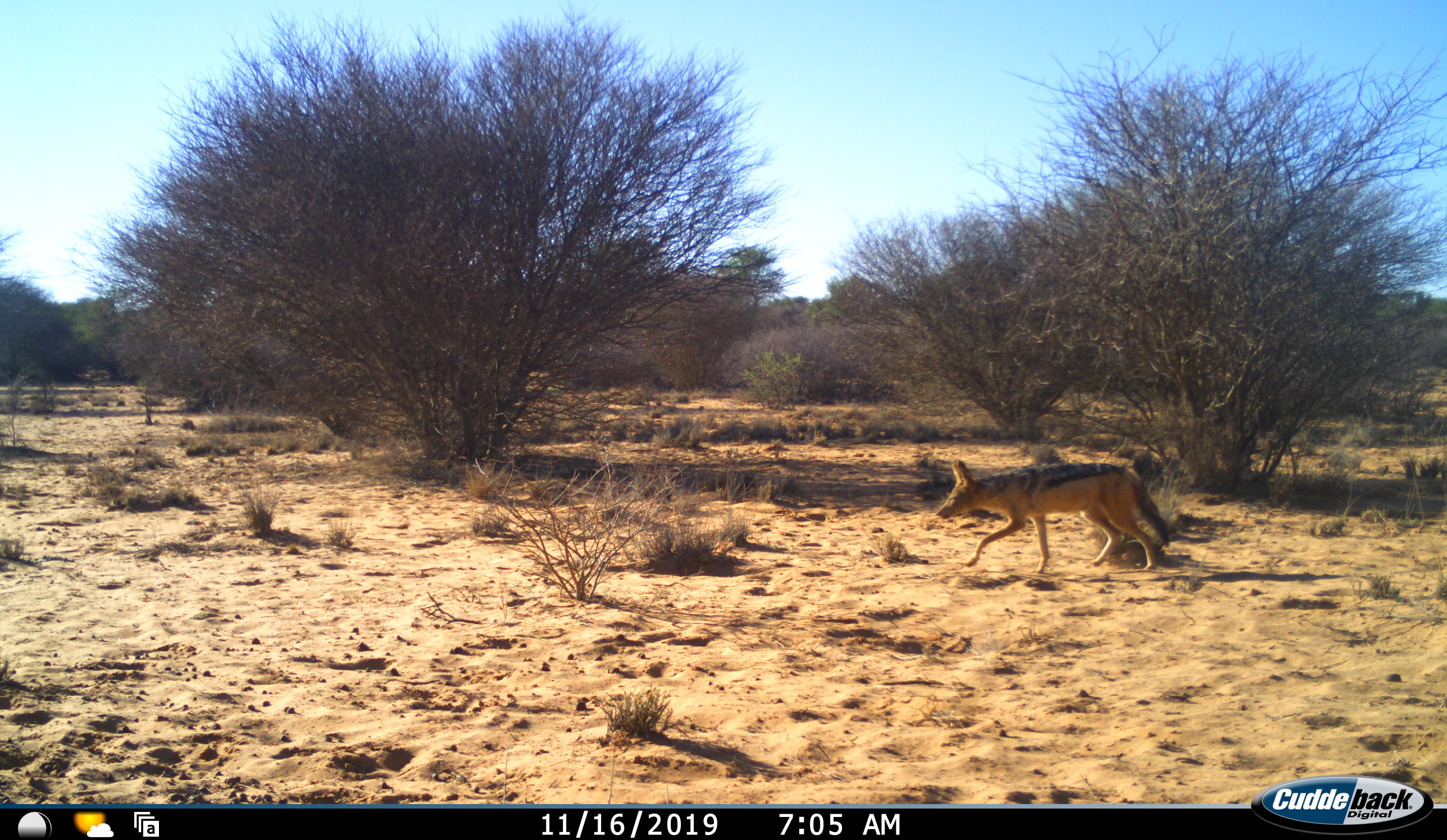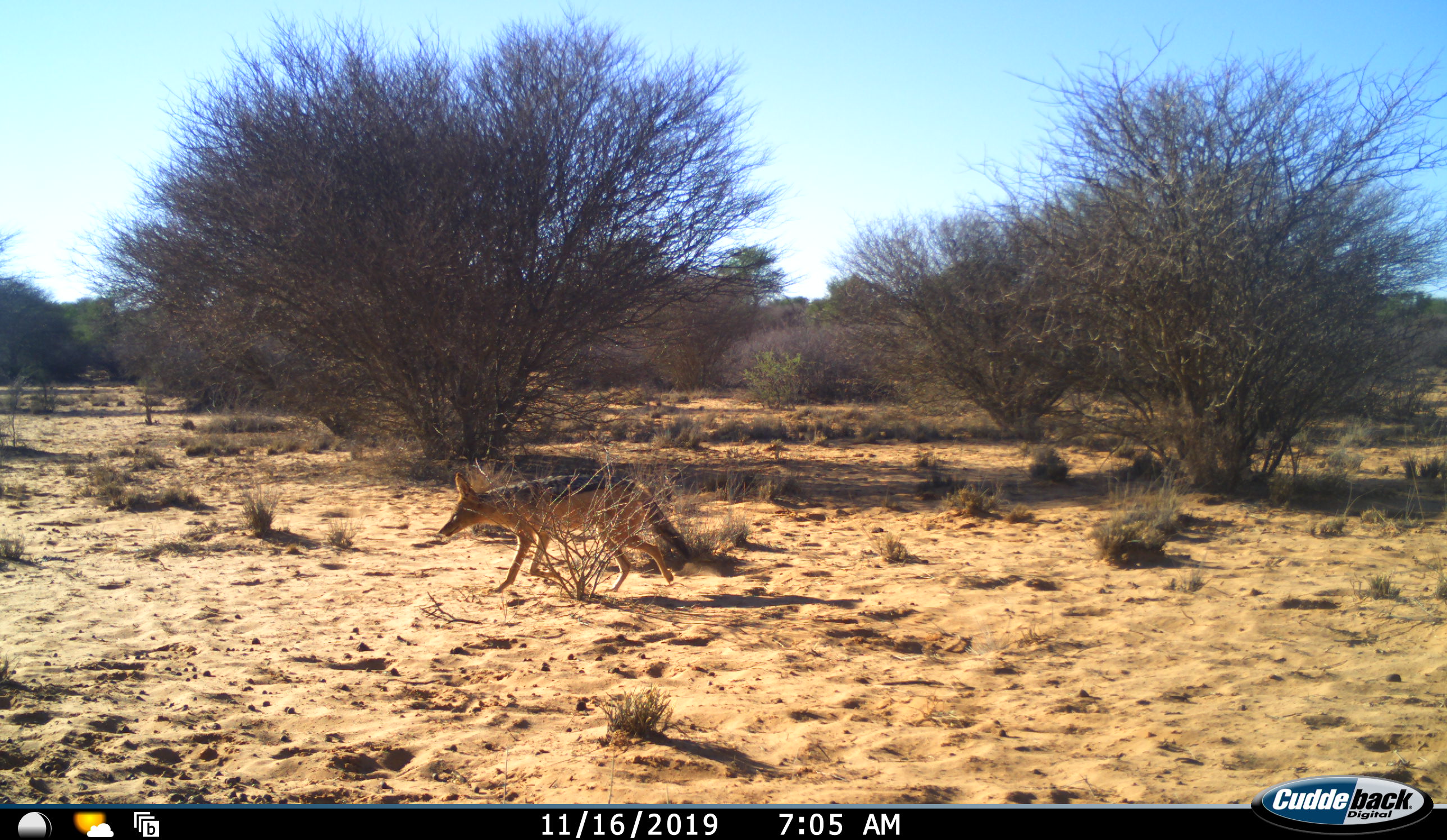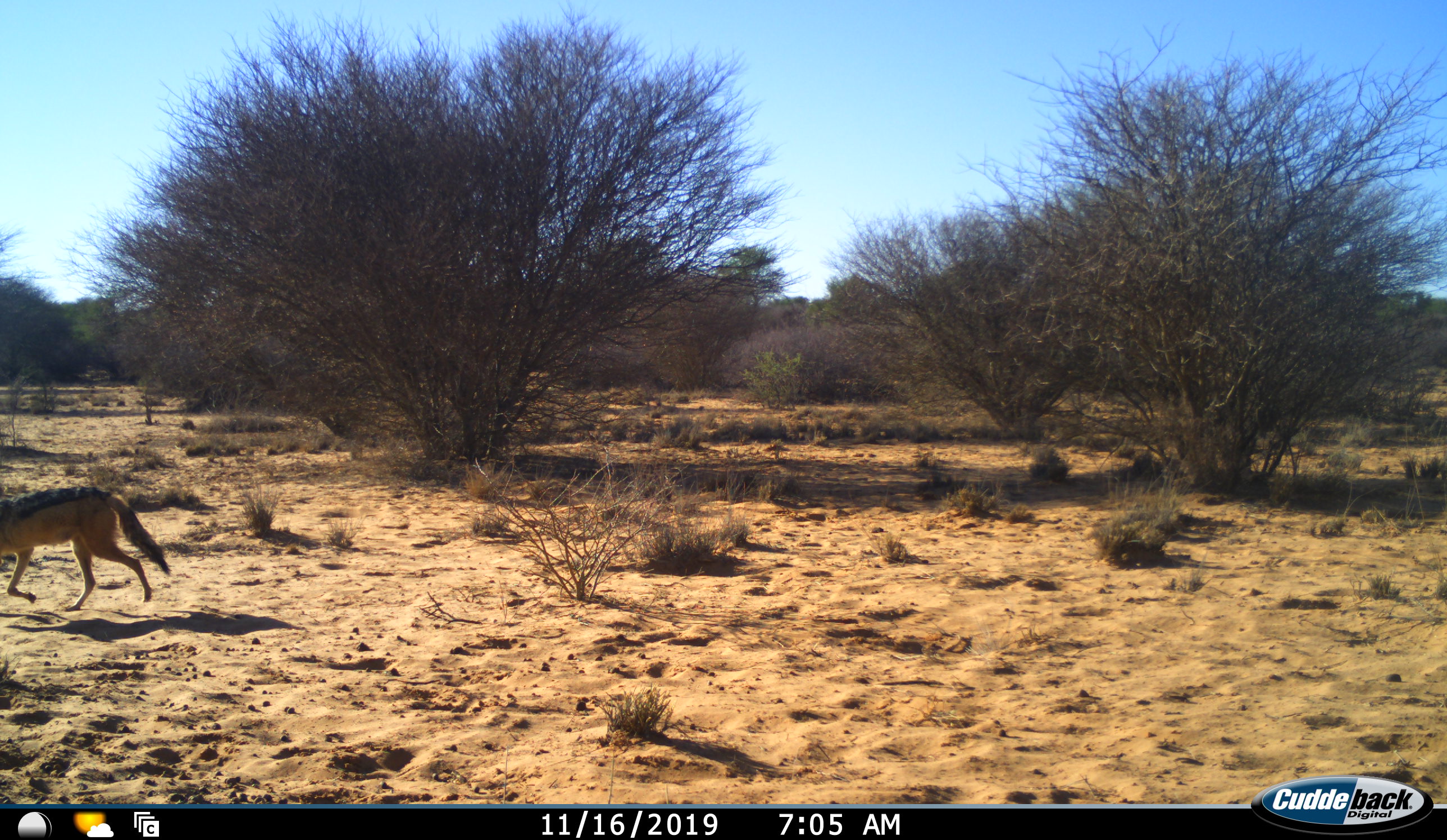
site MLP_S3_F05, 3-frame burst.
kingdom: Animalia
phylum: Chordata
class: Mammalia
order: Carnivora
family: Canidae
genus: Lupulella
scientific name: Lupulella mesomelas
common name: black-backed jackal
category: jackalblackbacked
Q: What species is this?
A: Jackalblackbacked (black-backed jackal) (Lupulella mesomelas).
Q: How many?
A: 1.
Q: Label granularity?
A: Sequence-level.